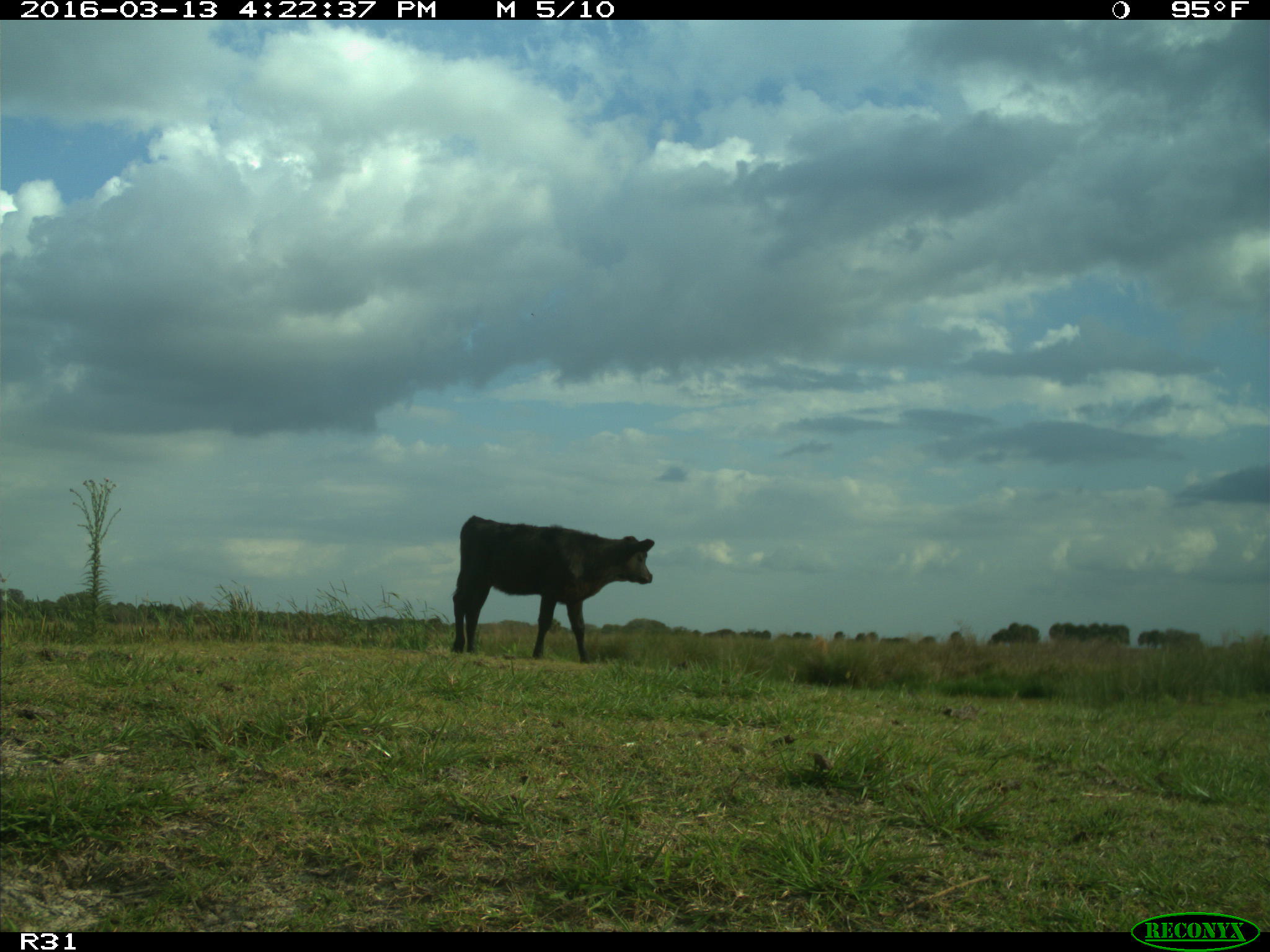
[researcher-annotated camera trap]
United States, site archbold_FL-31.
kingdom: Animalia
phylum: Chordata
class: Mammalia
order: Artiodactyla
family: Bovidae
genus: Bos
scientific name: Bos taurus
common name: domestic cow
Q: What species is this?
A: Bos taurus (domestic cow).